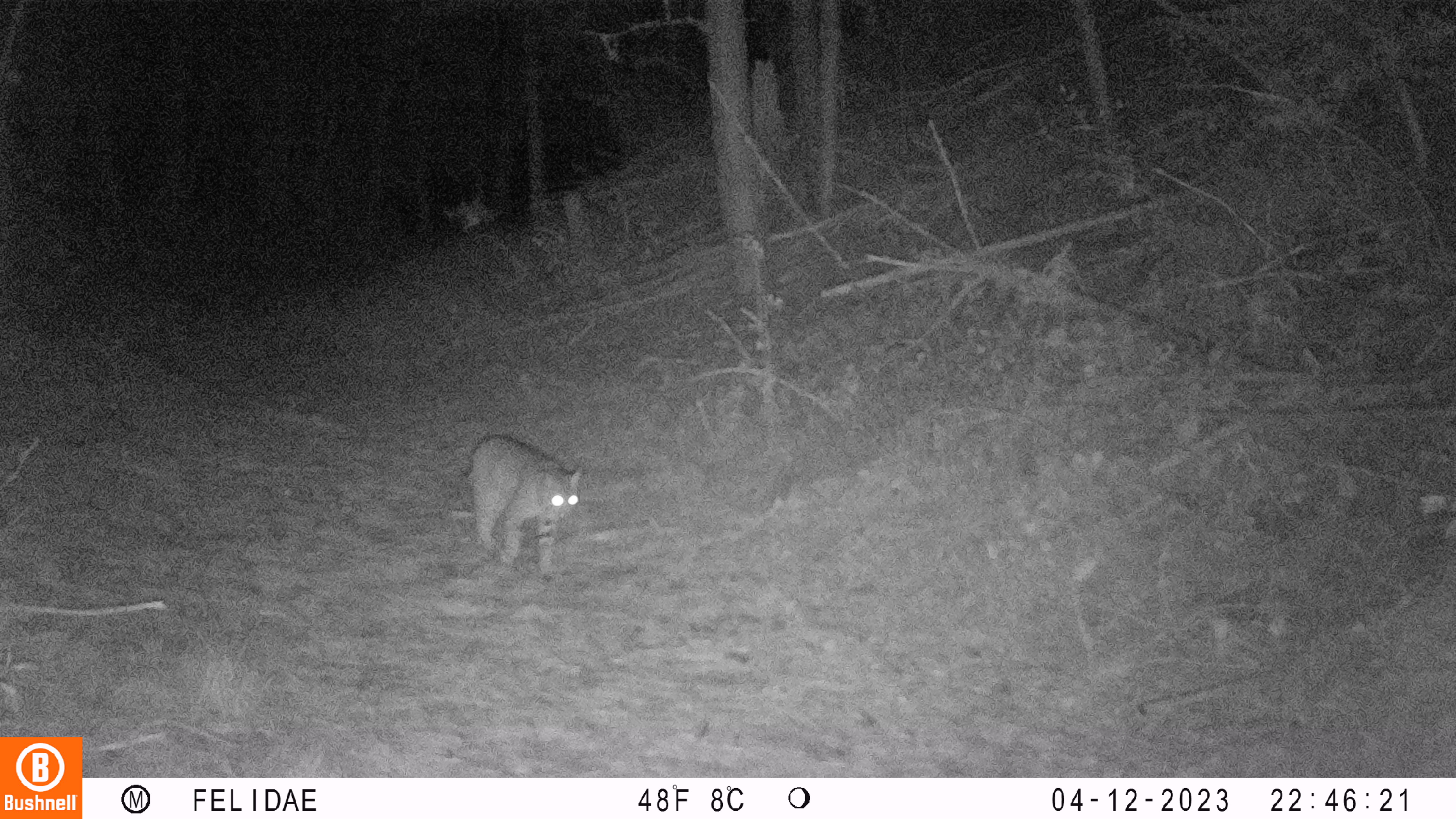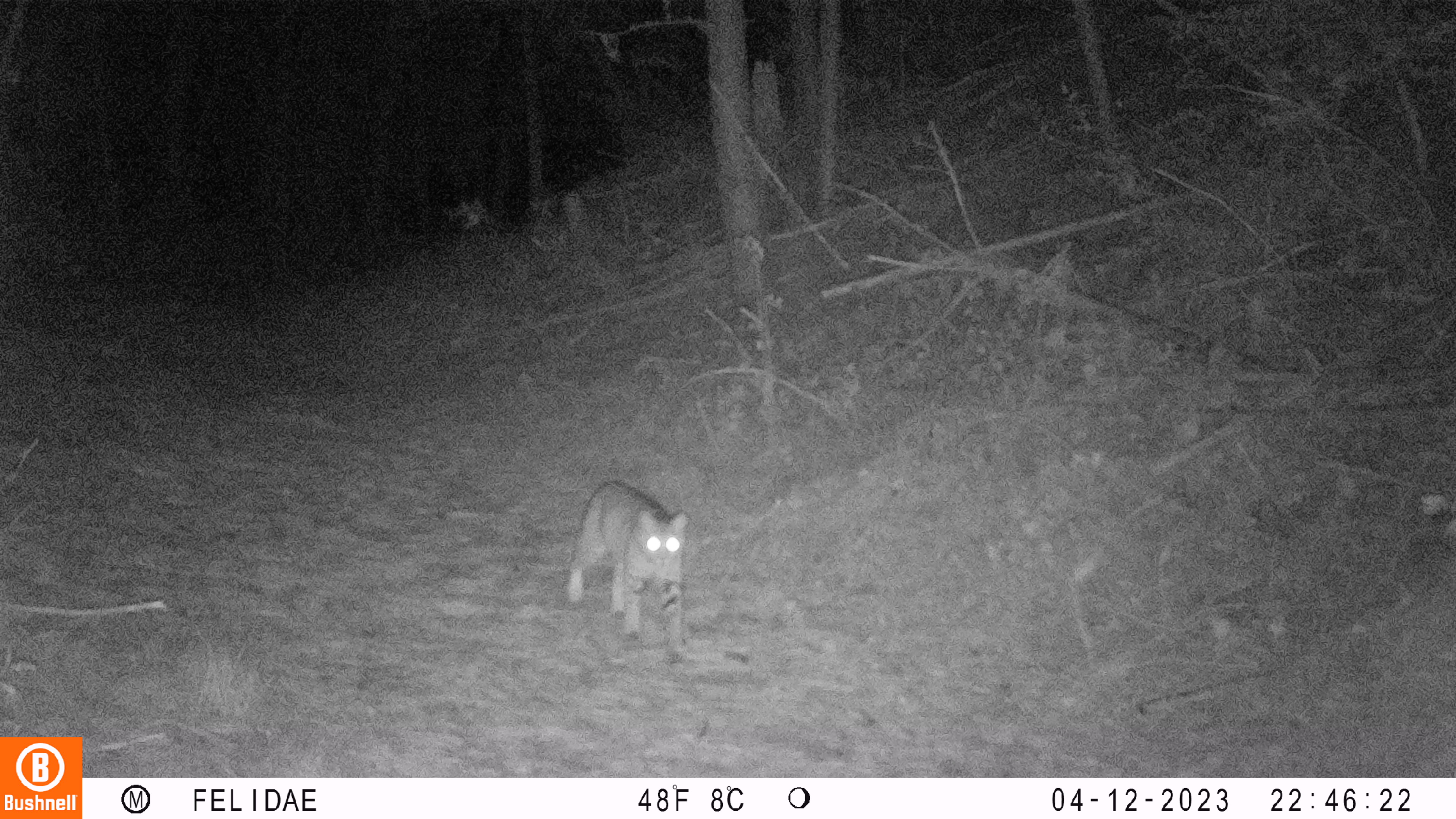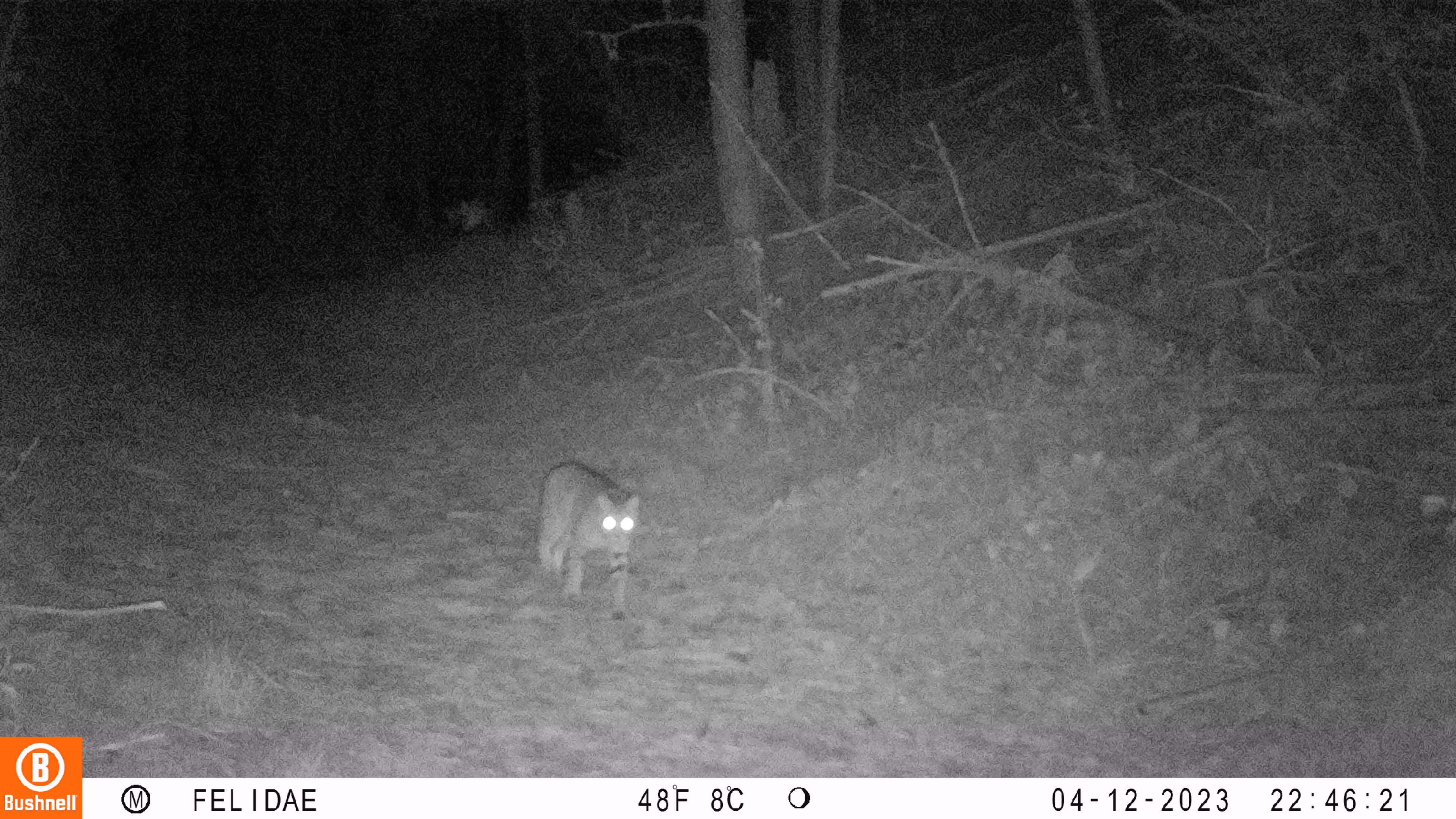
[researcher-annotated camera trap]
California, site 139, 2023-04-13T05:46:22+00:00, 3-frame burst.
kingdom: Animalia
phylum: Chordata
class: Mammalia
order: Carnivora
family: Felidae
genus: Lynx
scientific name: Lynx rufus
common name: bobcat